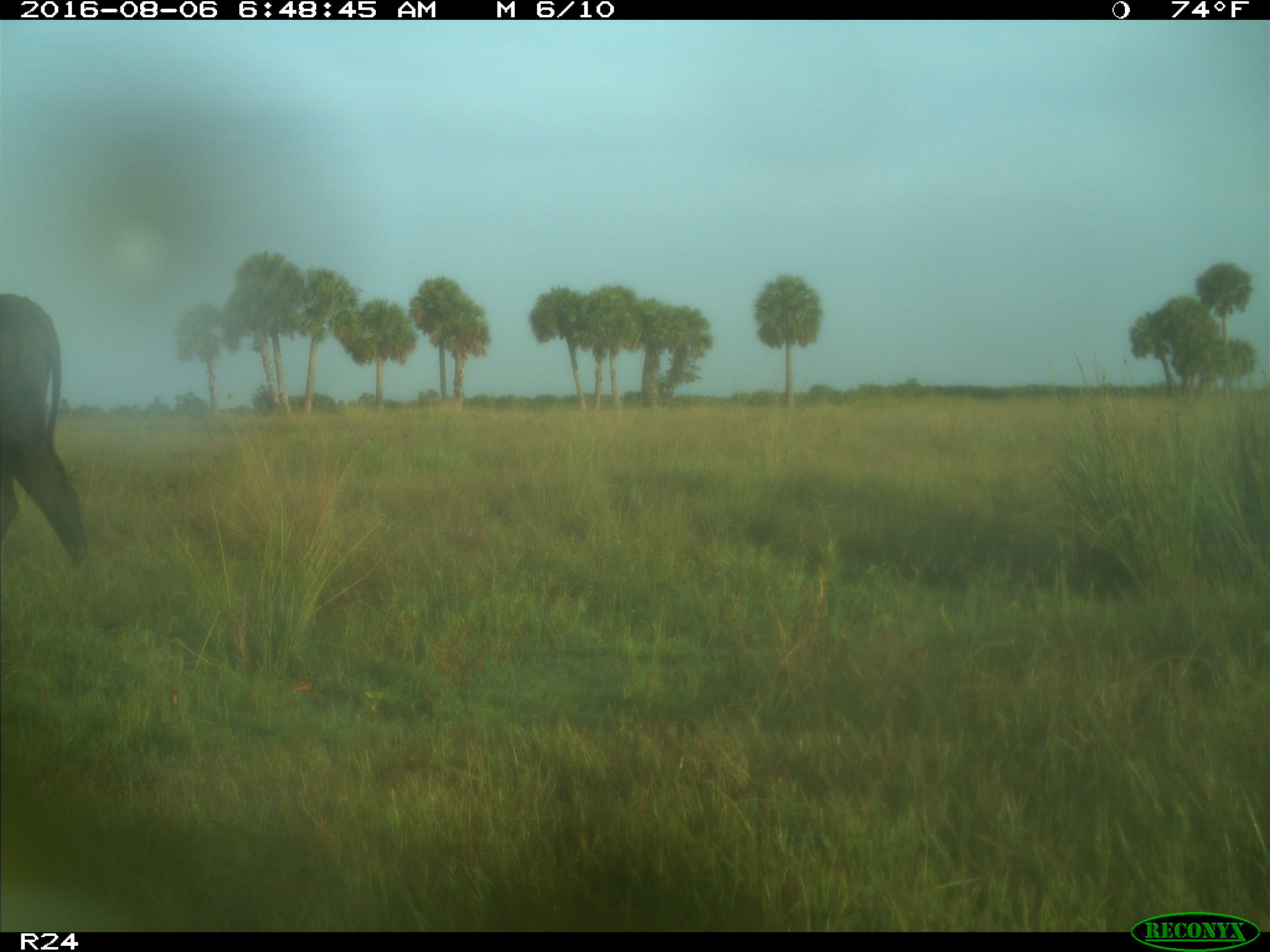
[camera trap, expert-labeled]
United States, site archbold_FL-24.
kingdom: Animalia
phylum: Chordata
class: Mammalia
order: Artiodactyla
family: Bovidae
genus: Bos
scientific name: Bos taurus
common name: domestic cow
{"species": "Bos taurus (domestic cow)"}